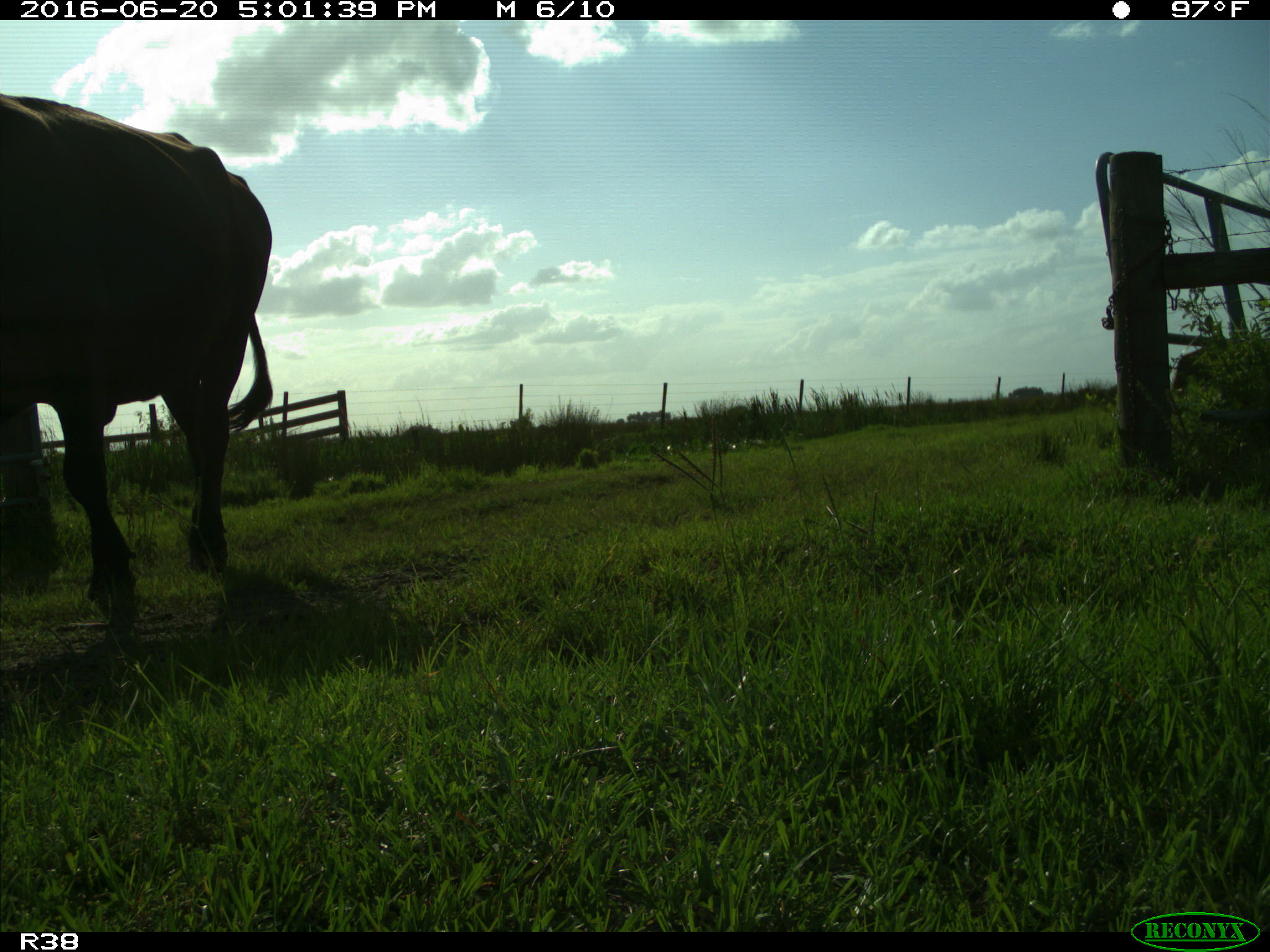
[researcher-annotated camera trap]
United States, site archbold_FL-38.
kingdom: Animalia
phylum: Chordata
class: Mammalia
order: Artiodactyla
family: Bovidae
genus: Bos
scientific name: Bos taurus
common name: domestic cow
Bos taurus (domestic cow).